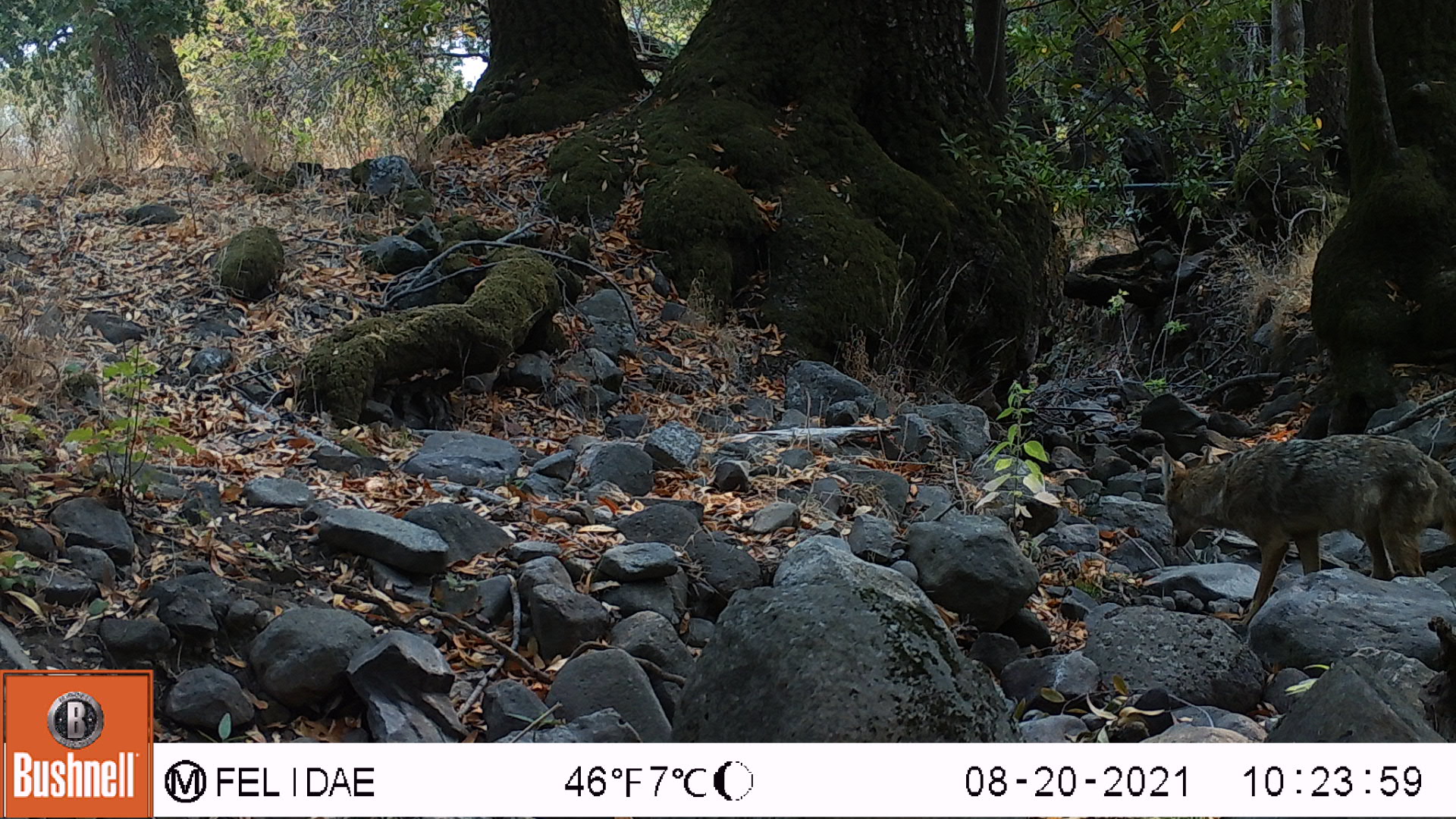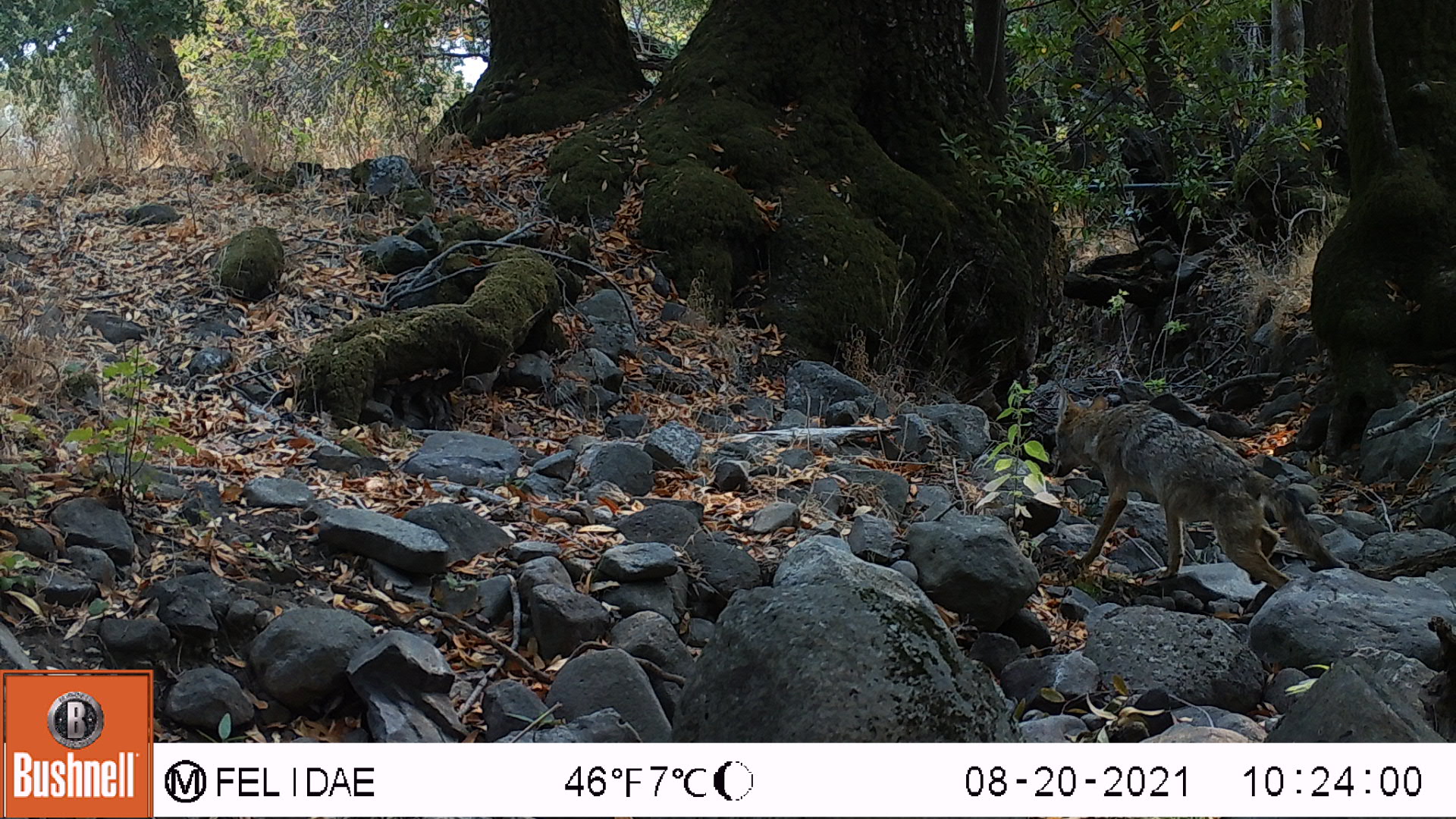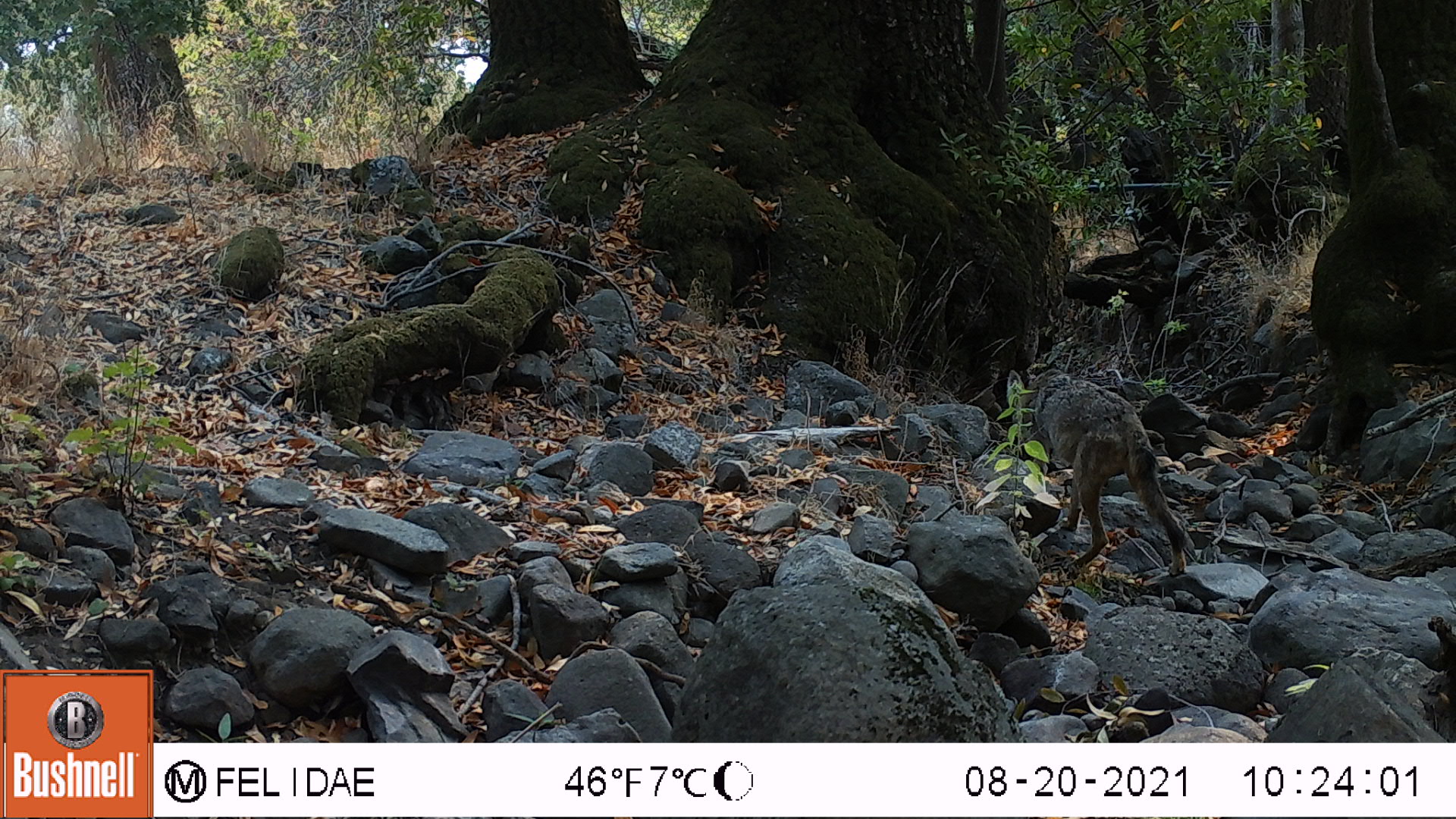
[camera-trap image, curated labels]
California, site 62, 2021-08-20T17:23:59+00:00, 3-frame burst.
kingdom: Animalia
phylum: Chordata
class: Mammalia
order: Carnivora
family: Canidae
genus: Canis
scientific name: Canis latrans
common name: coyote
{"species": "coyote (Canis latrans)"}